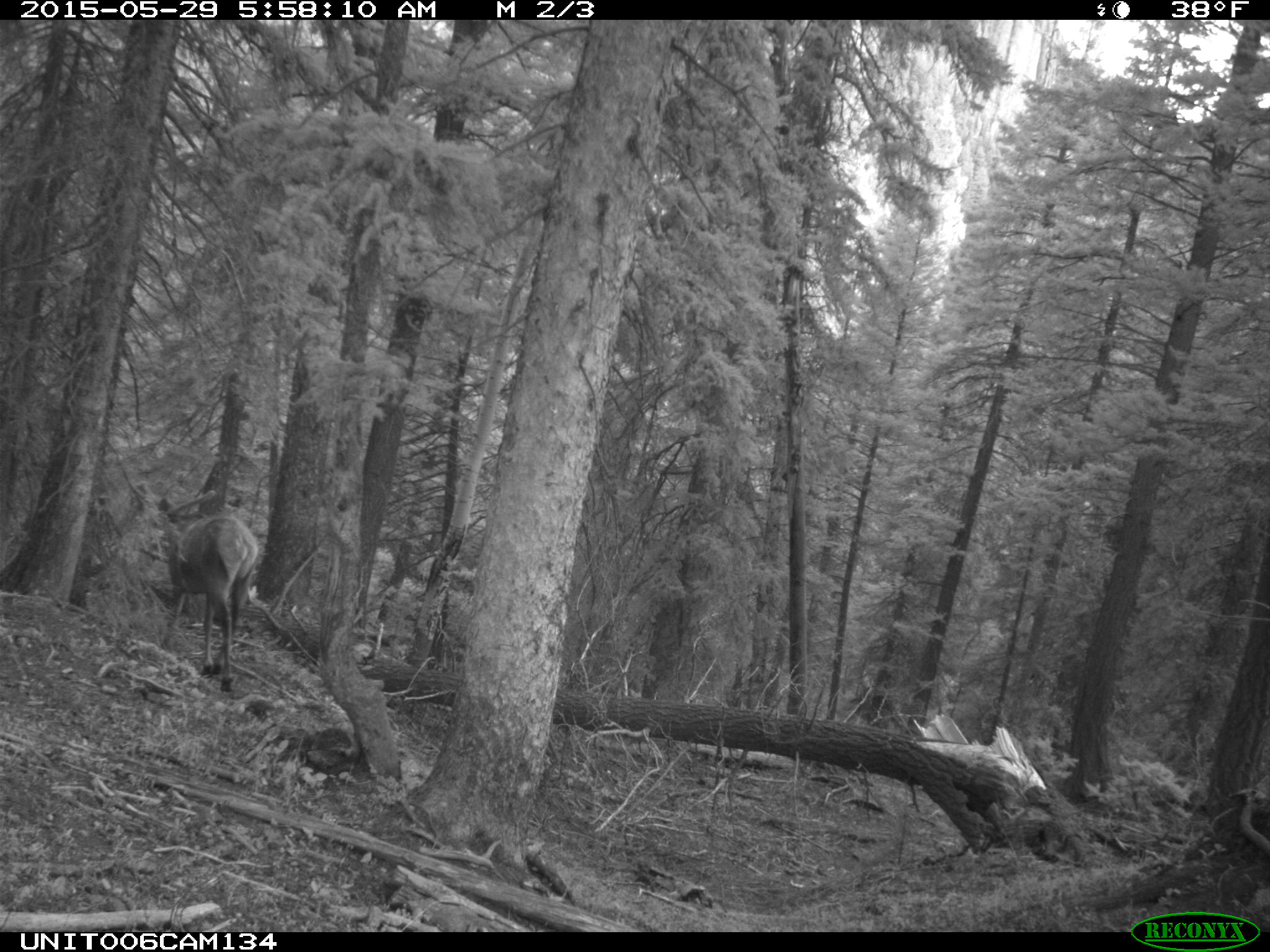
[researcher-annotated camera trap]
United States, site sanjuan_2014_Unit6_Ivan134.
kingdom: Animalia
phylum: Chordata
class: Mammalia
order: Artiodactyla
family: Cervidae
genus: Cervus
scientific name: Cervus elaphus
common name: red deer